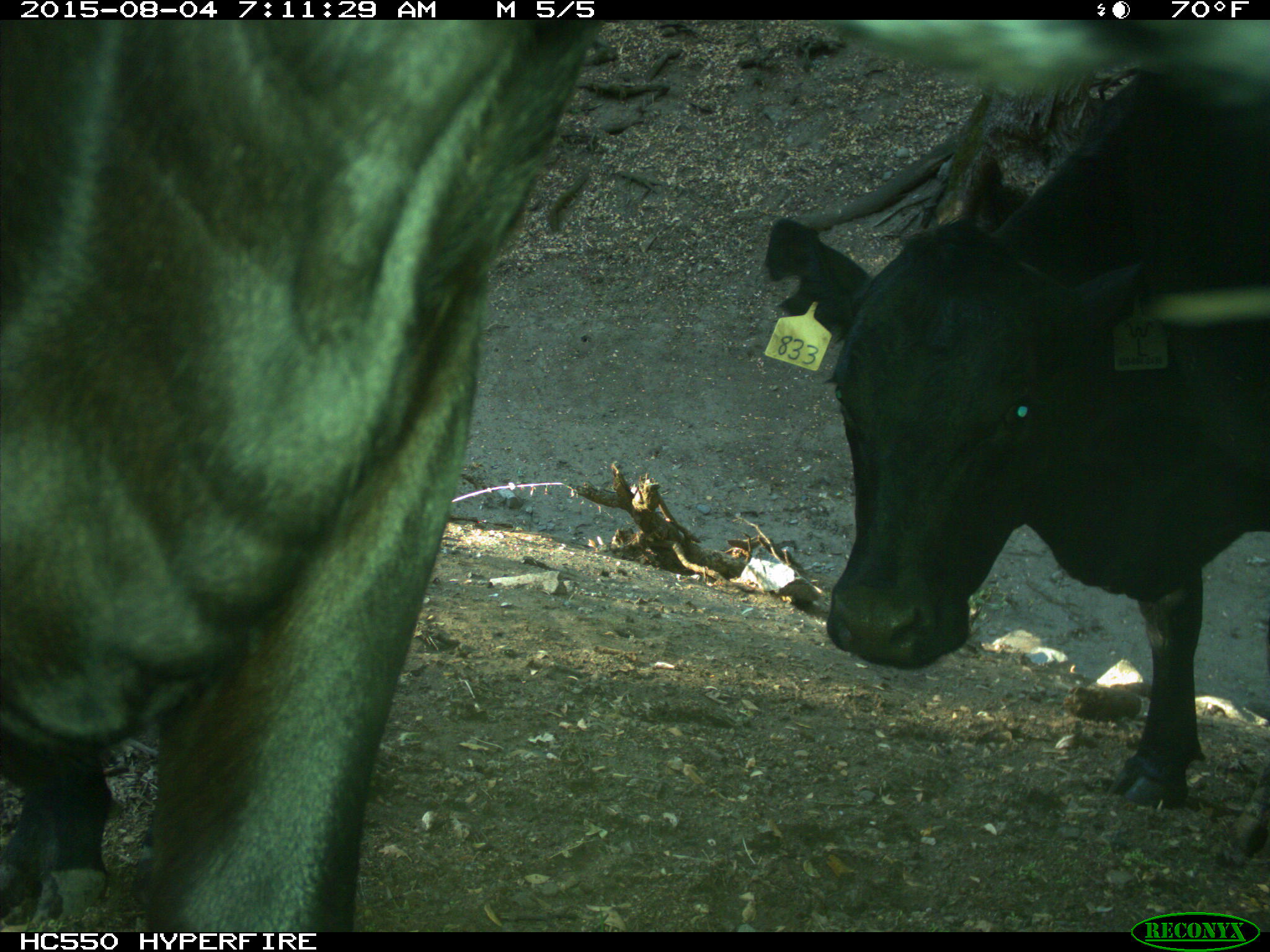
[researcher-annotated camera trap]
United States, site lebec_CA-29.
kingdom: Animalia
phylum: Chordata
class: Mammalia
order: Artiodactyla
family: Bovidae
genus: Bos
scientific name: Bos taurus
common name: domestic cow